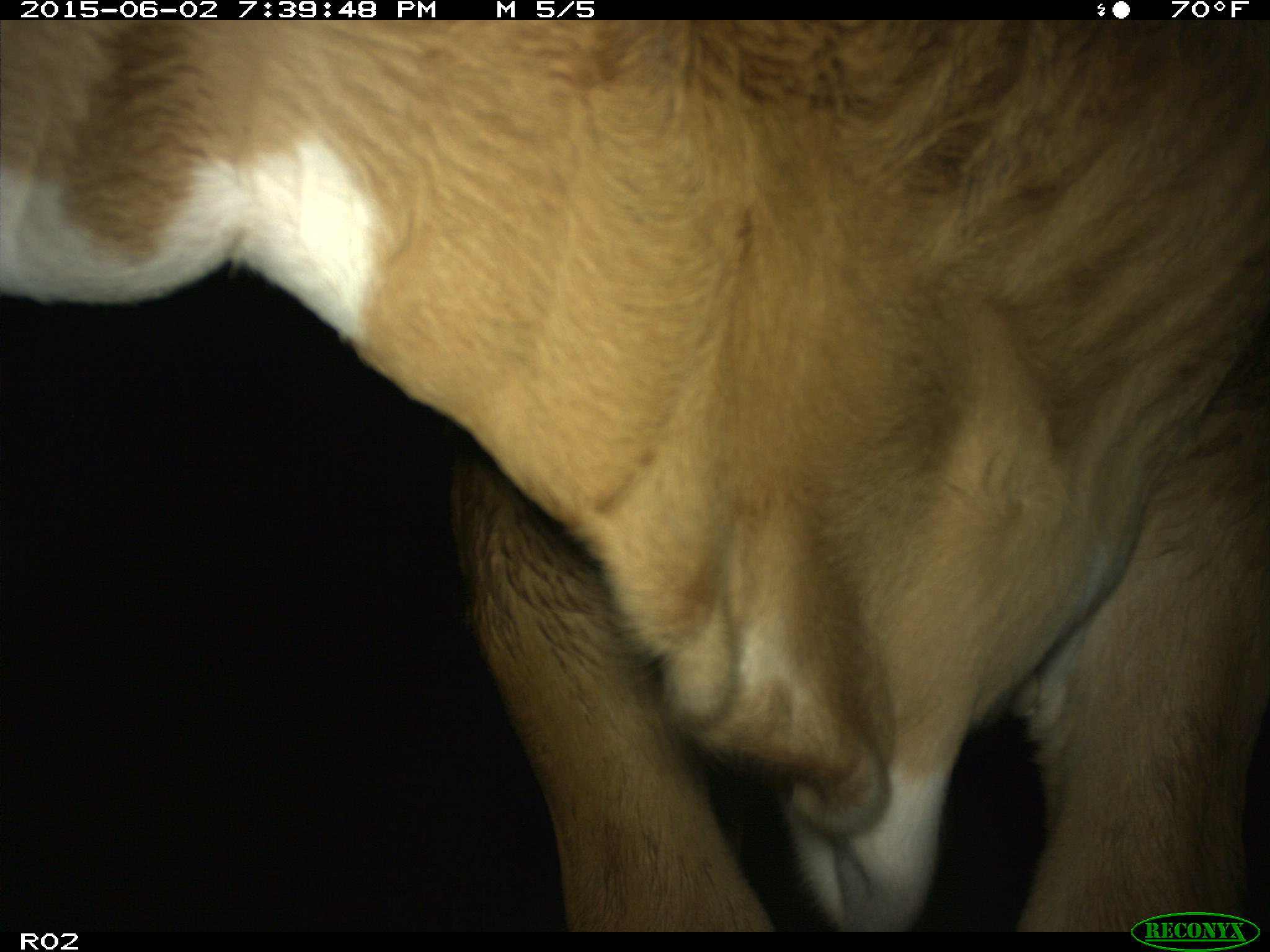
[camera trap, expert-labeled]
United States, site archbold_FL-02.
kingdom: Animalia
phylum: Chordata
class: Mammalia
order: Artiodactyla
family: Bovidae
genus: Bos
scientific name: Bos taurus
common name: domestic cow